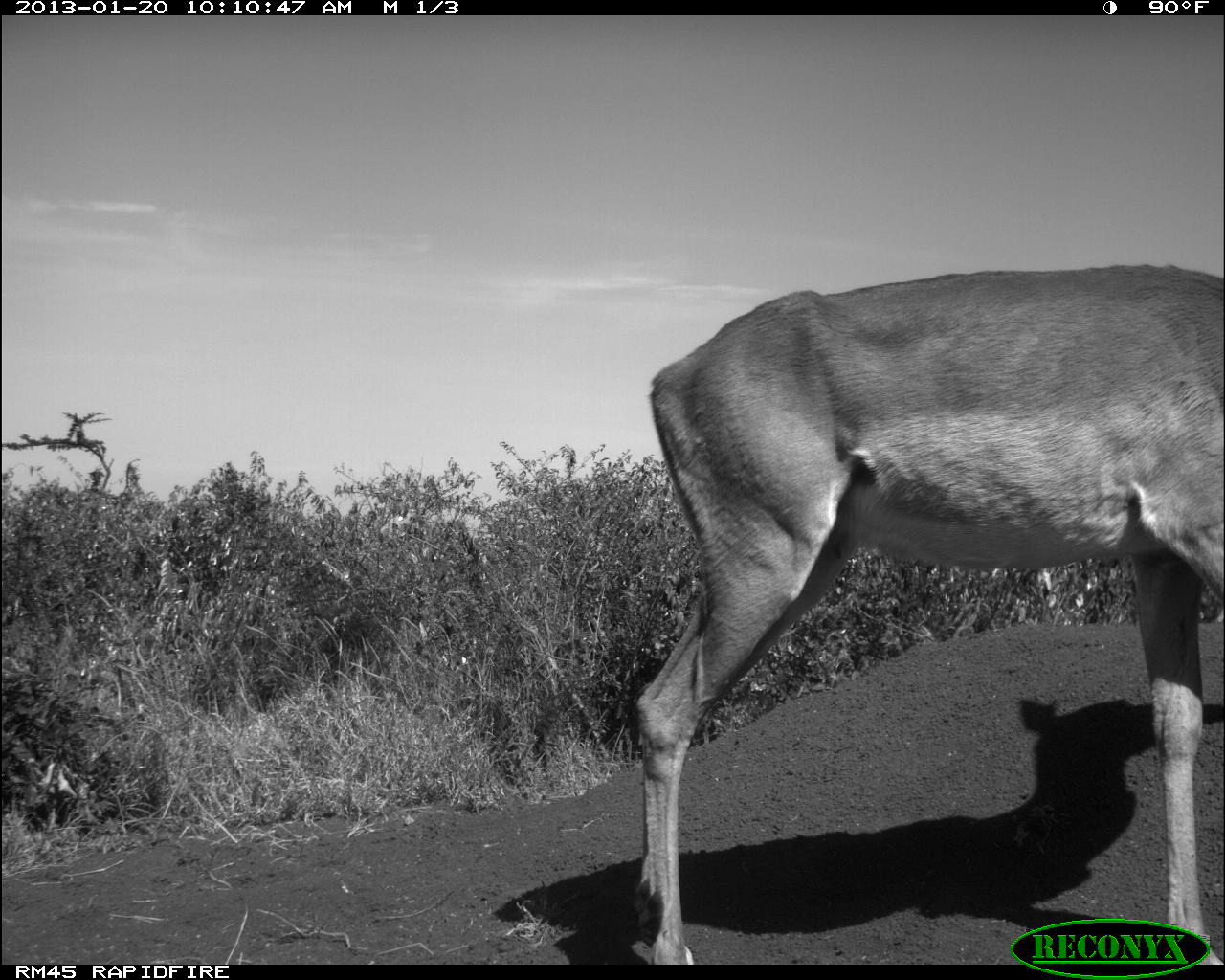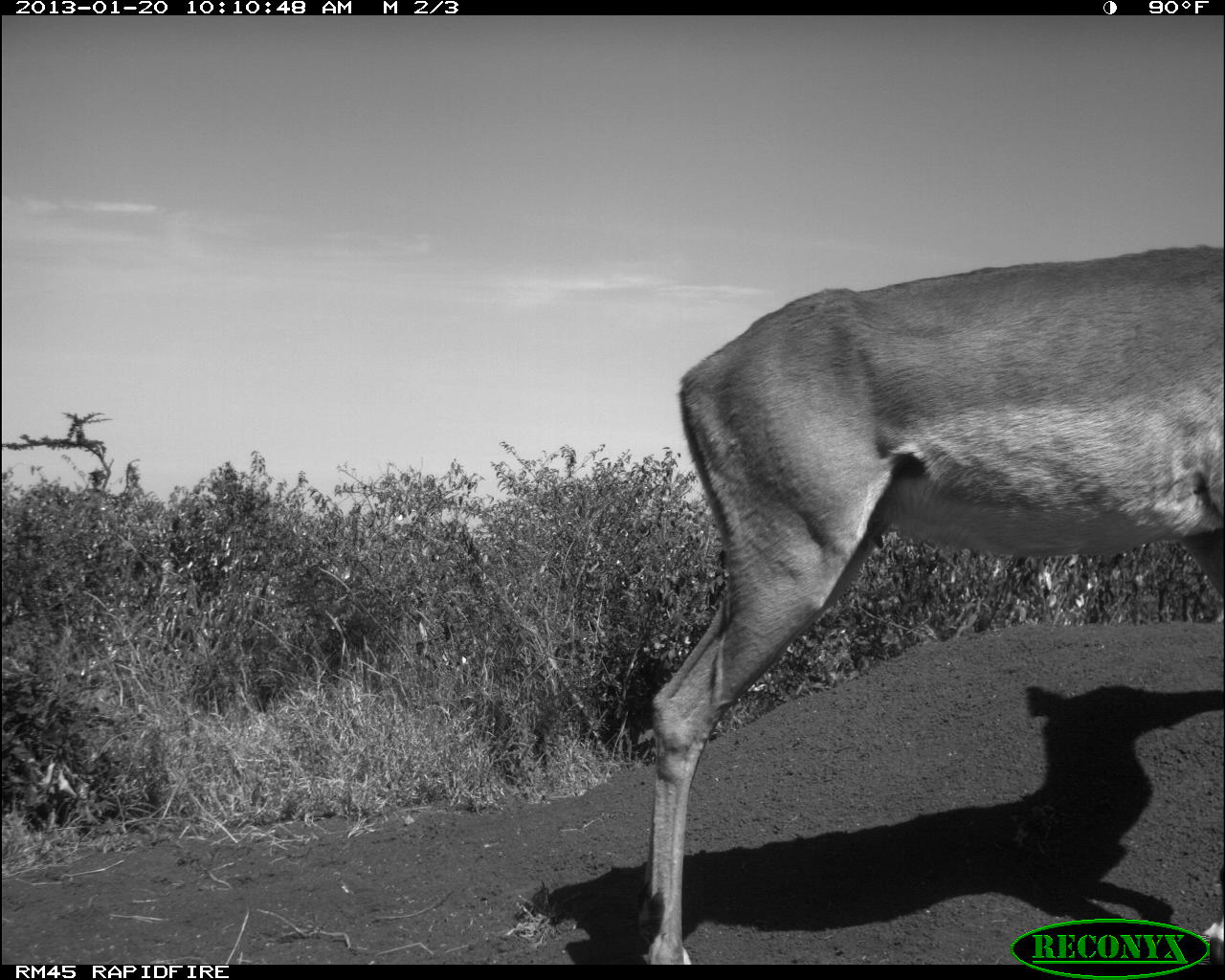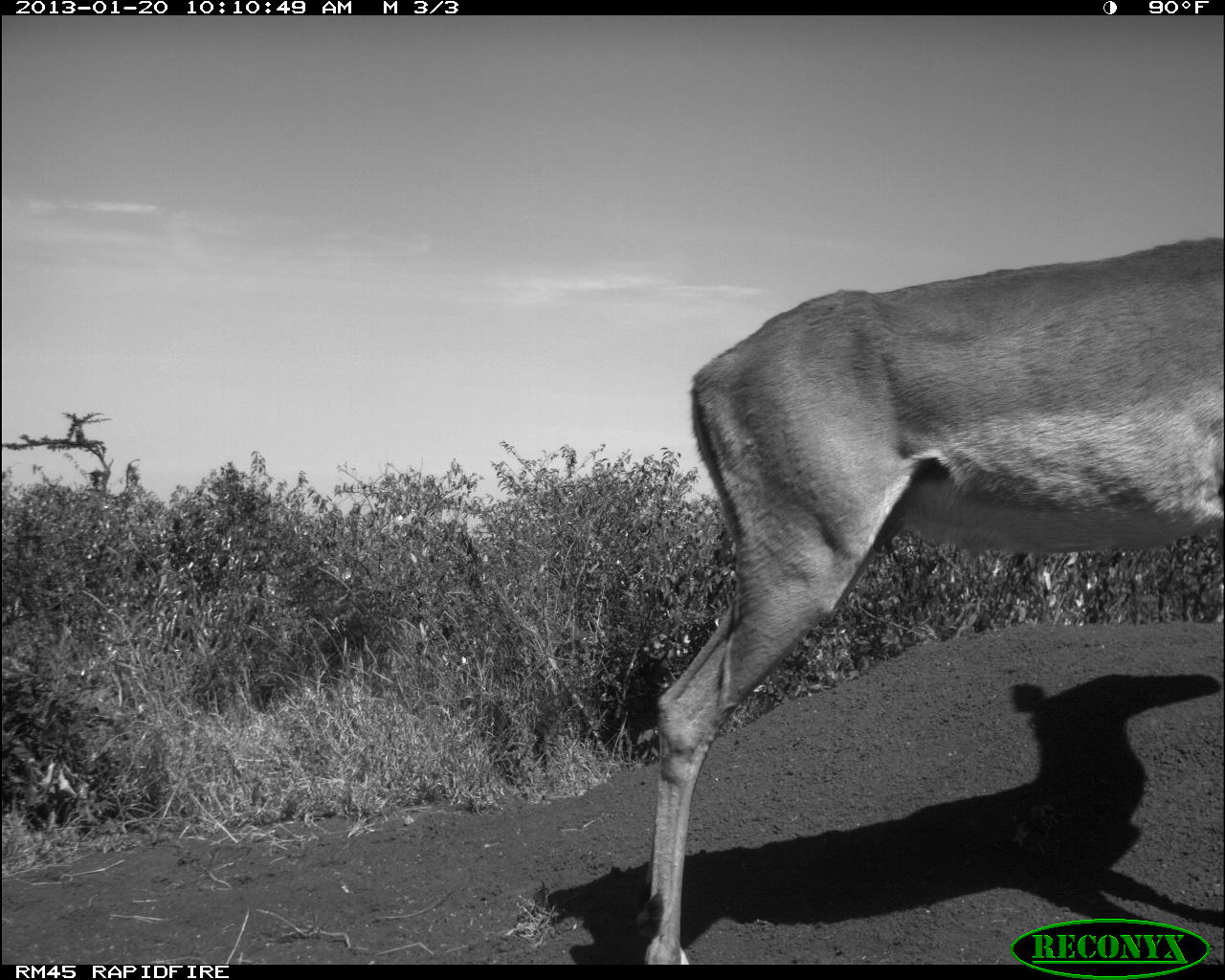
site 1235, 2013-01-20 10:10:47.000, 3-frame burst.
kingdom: Animalia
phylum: Chordata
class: Mammalia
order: Artiodactyla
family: Bovidae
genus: Aepyceros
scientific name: Aepyceros melampus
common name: impala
Aepyceros melampus (impala), count 1.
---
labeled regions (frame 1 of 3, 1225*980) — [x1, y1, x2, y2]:
aepyceros melampus: [628, 264, 1218, 959]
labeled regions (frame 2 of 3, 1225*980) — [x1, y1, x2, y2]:
aepyceros melampus: [641, 238, 1224, 961]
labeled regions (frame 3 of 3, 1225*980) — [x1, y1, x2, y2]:
aepyceros melampus: [641, 235, 1224, 967]